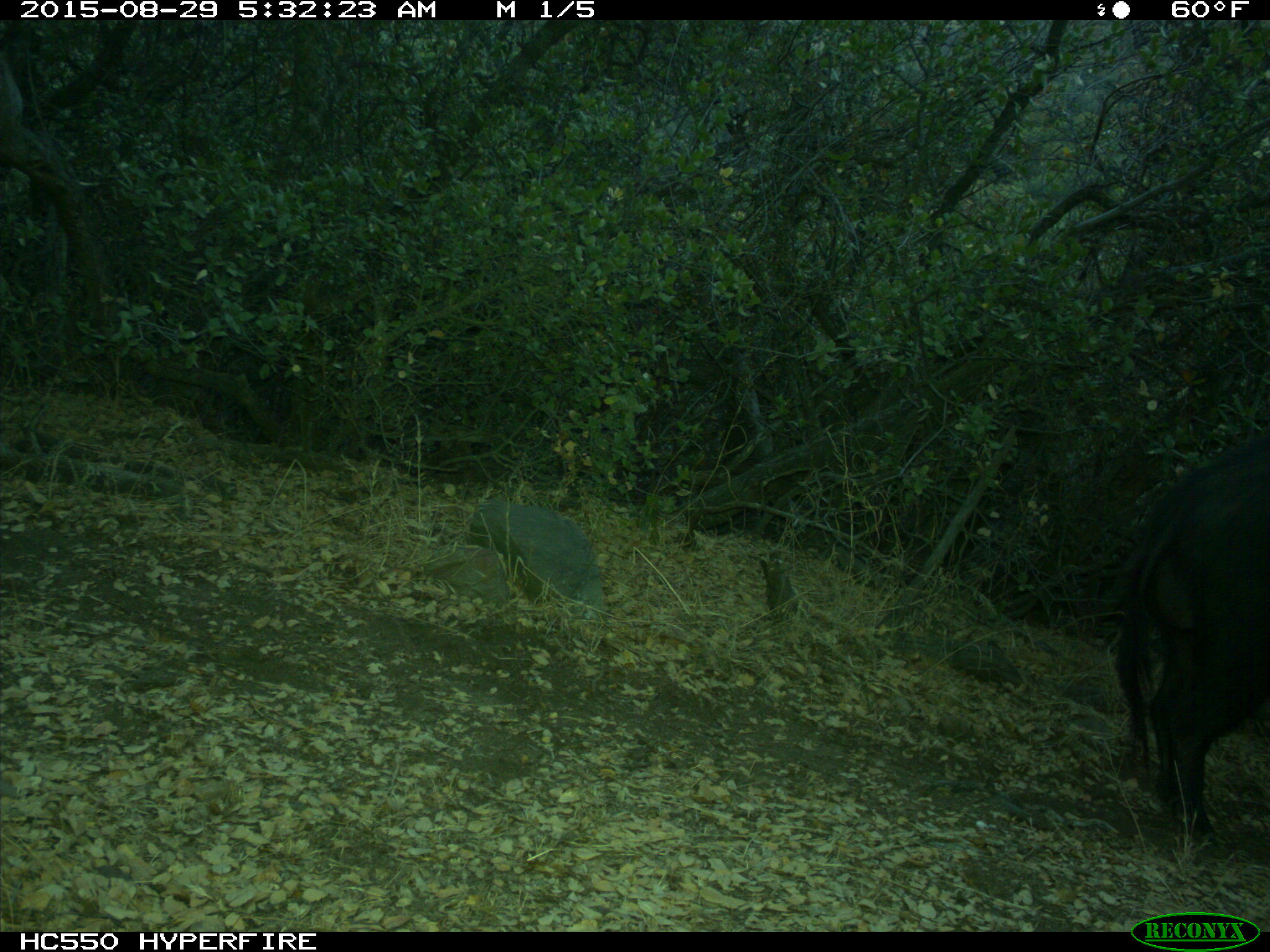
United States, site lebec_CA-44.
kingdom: Animalia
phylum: Chordata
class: Mammalia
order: Artiodactyla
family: Suidae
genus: Sus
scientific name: Sus scrofa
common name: wild boar